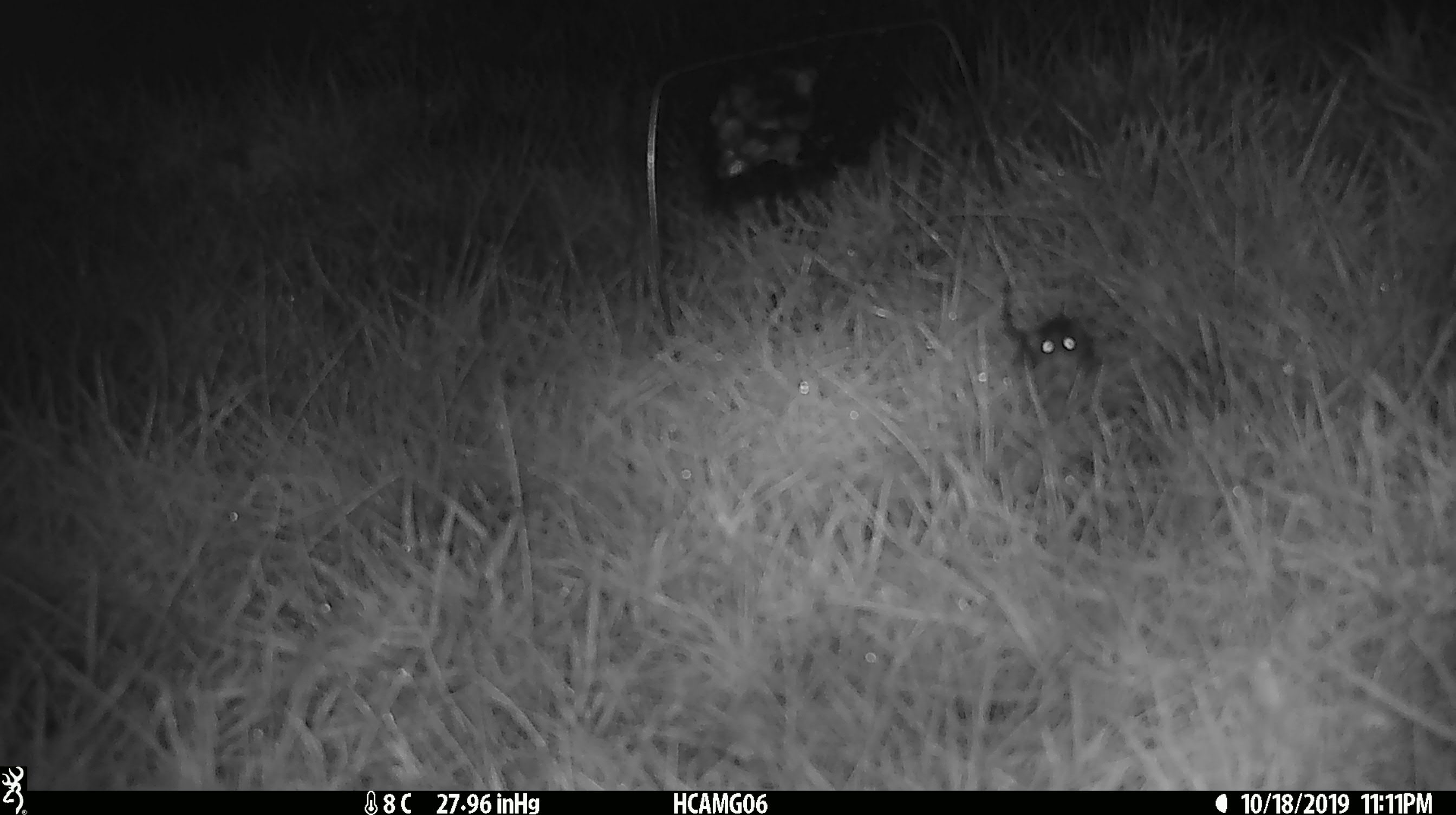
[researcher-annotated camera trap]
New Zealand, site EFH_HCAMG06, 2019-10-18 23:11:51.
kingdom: Animalia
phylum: Chordata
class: Mammalia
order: Rodentia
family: Muridae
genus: Mus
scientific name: Mus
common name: mouse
Mouse (Mus).